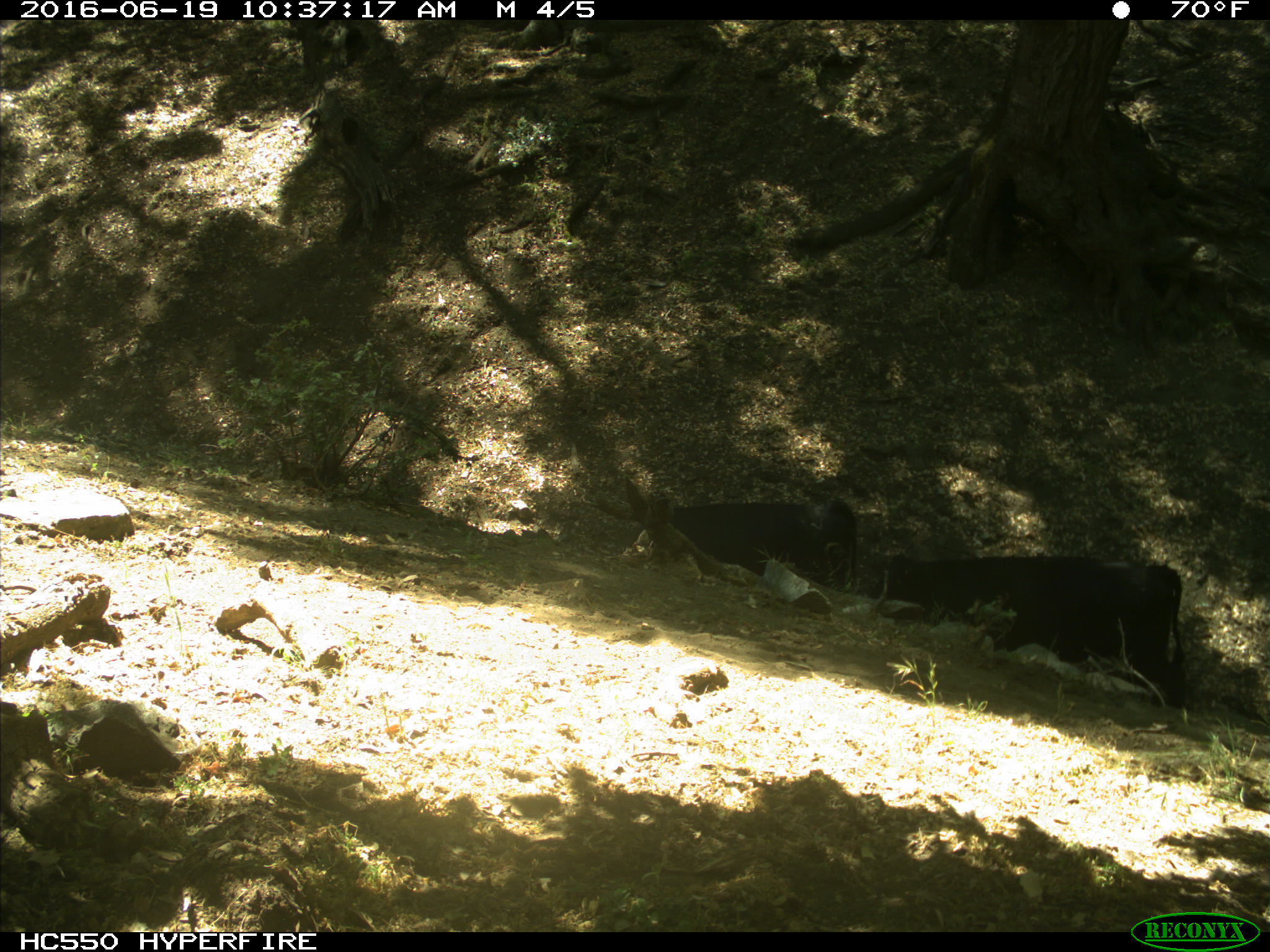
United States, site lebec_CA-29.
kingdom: Animalia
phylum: Chordata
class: Mammalia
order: Artiodactyla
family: Bovidae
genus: Bos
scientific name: Bos taurus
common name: domestic cow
Bos taurus (domestic cow).